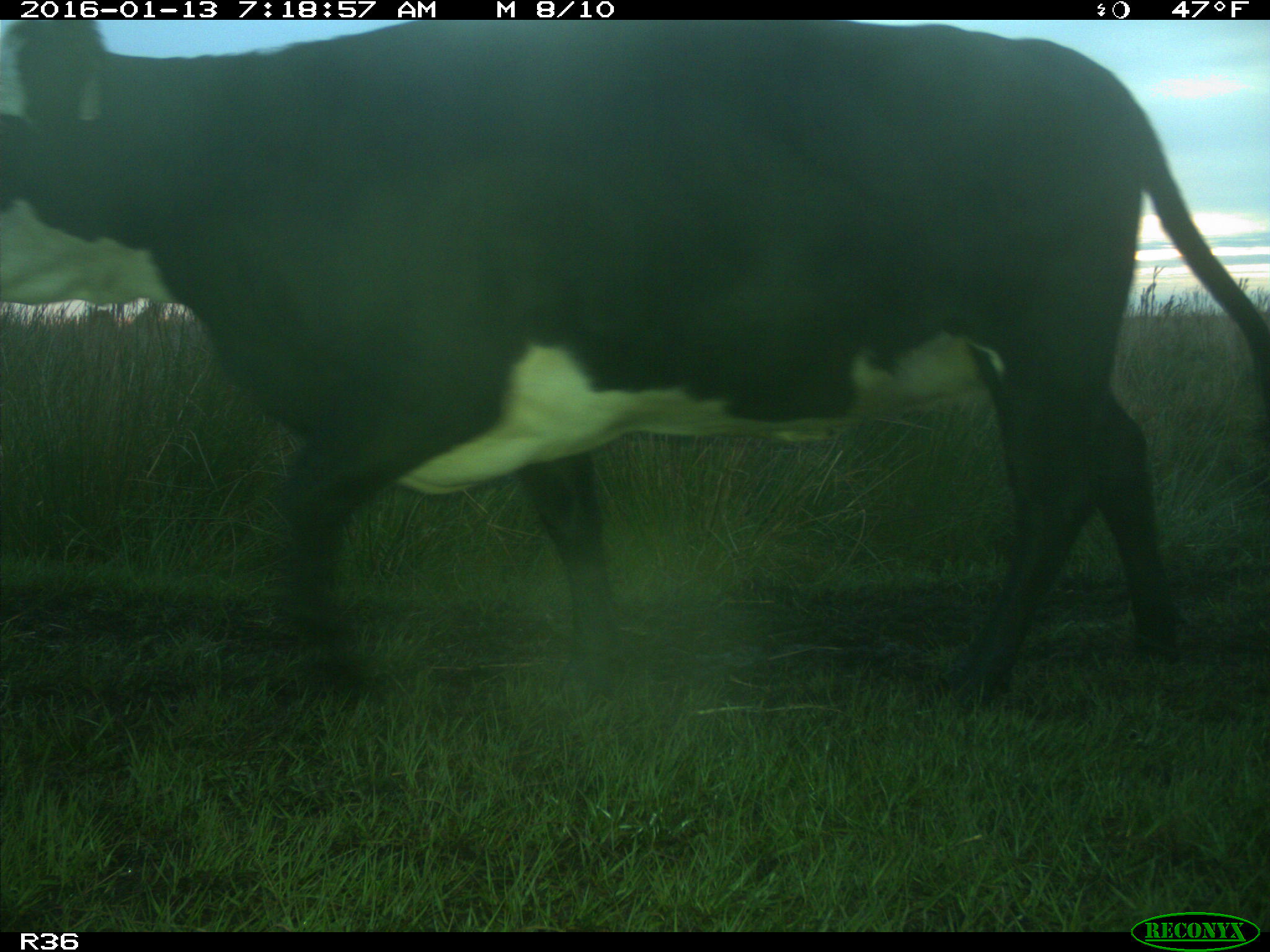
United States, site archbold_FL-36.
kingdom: Animalia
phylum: Chordata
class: Mammalia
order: Artiodactyla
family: Bovidae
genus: Bos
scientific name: Bos taurus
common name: domestic cow